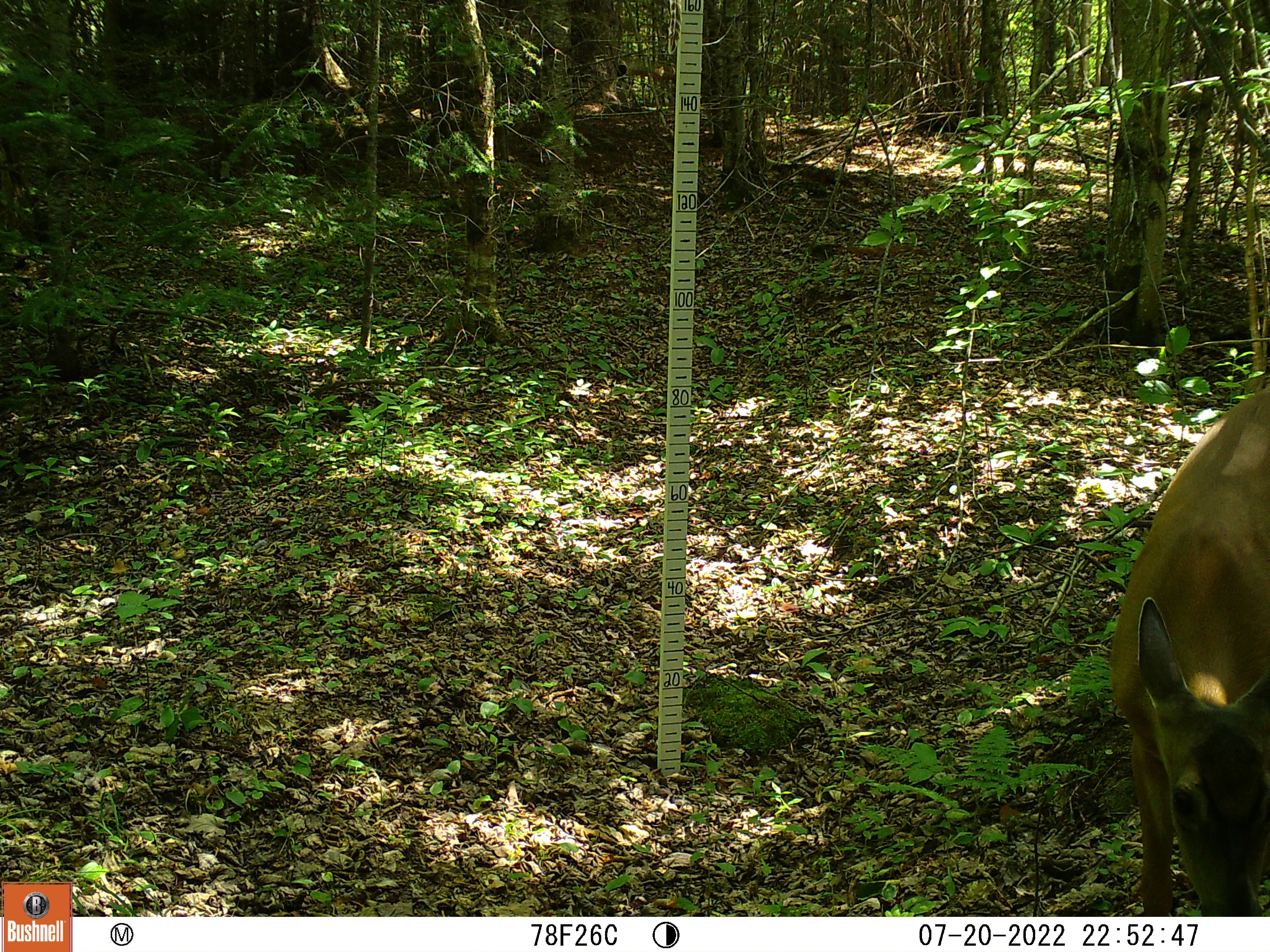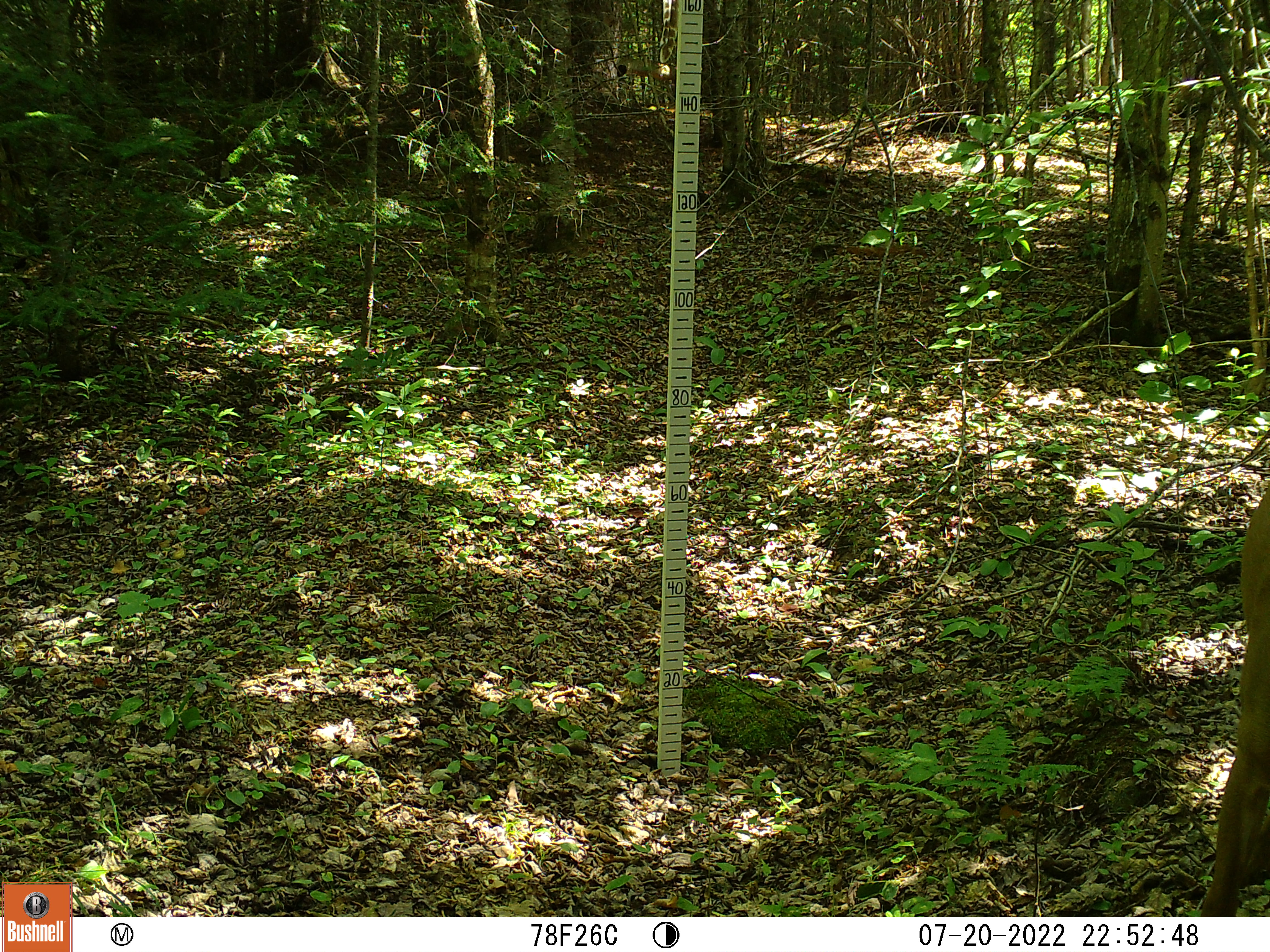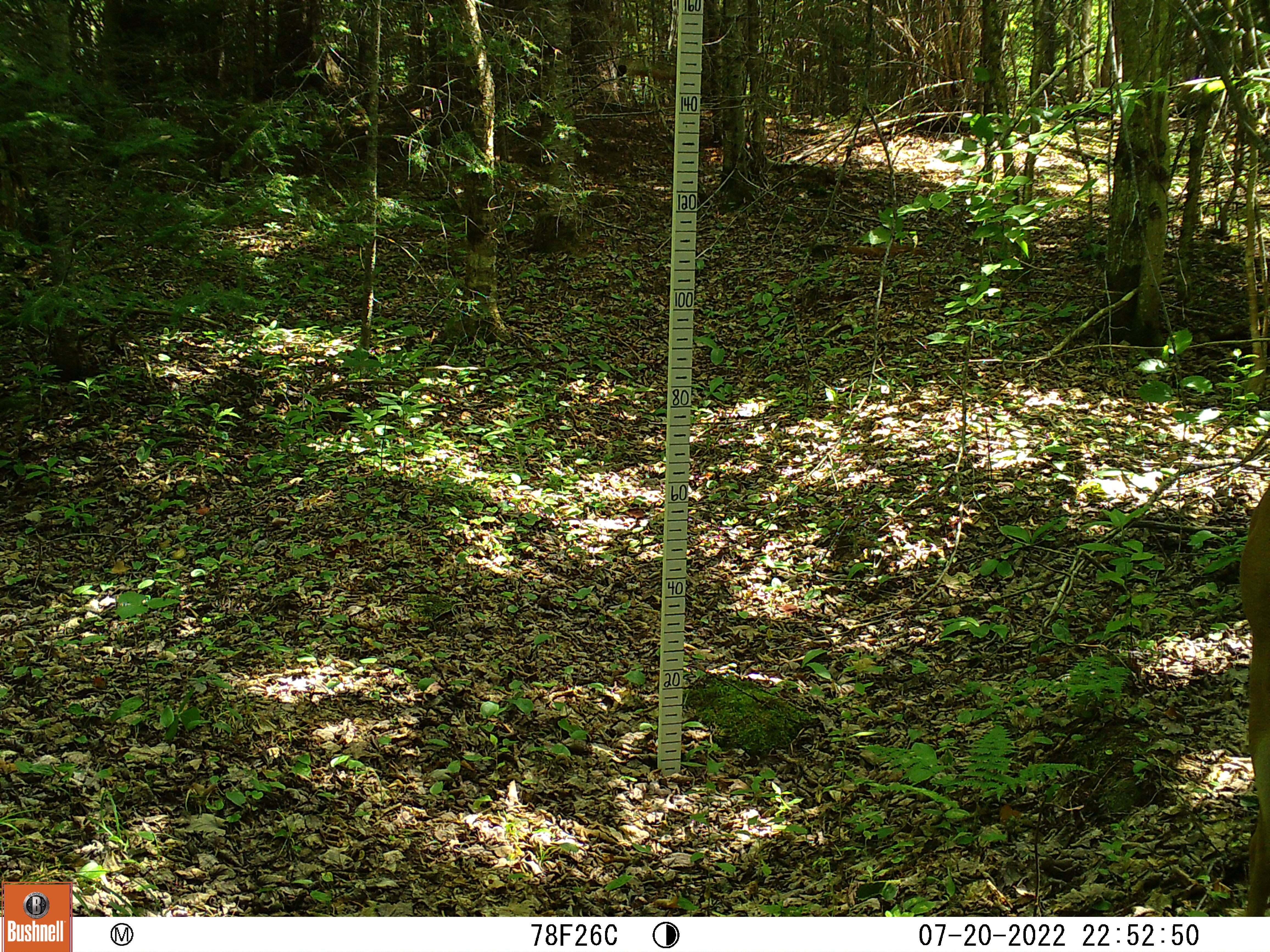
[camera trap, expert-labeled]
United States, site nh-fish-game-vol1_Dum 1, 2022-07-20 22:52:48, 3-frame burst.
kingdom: Animalia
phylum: Chordata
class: Mammalia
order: Artiodactyla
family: Cervidae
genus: Odocoileus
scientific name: Odocoileus virginianus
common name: white-tailed deer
White-tailed deer (Odocoileus virginianus).